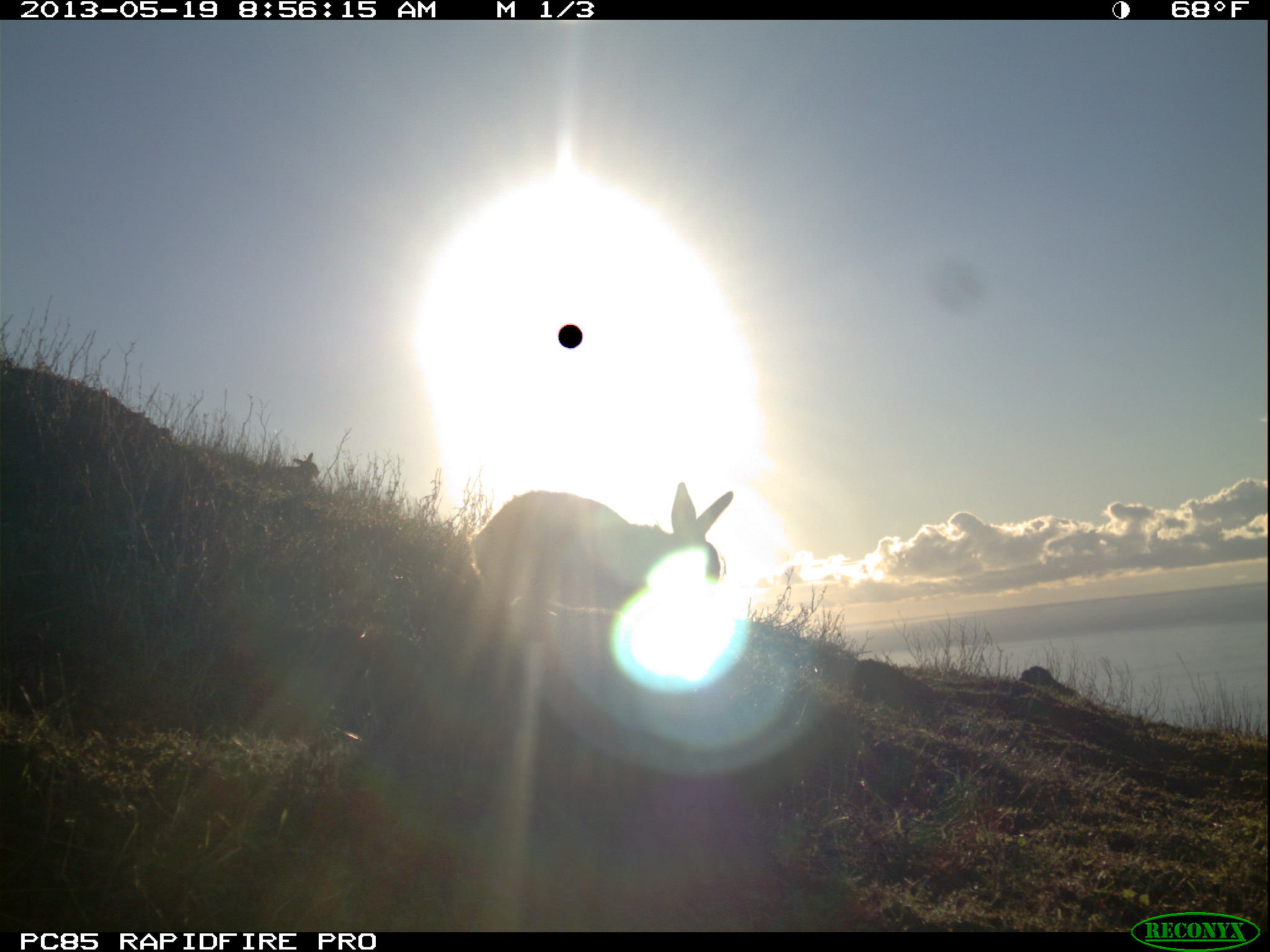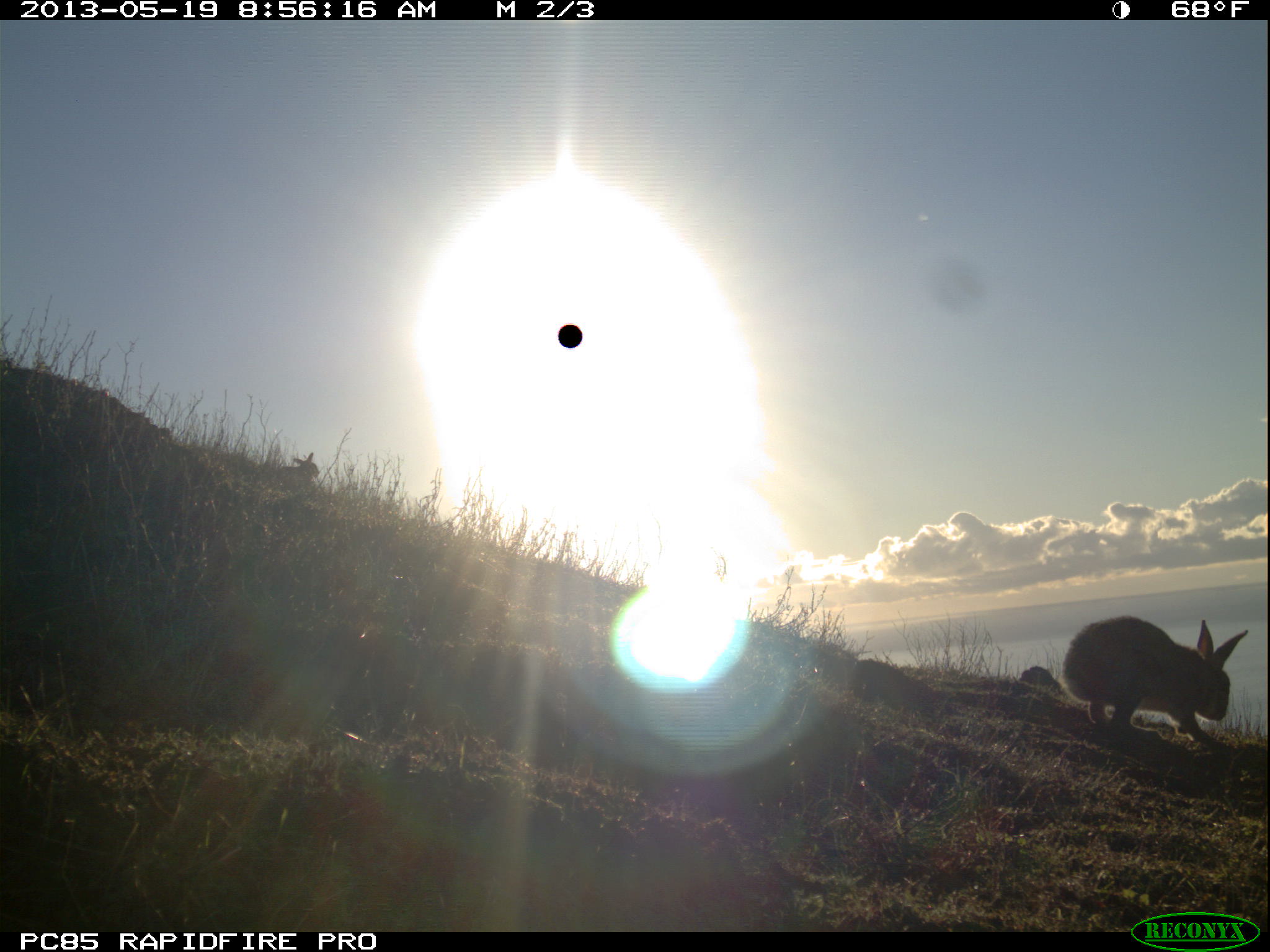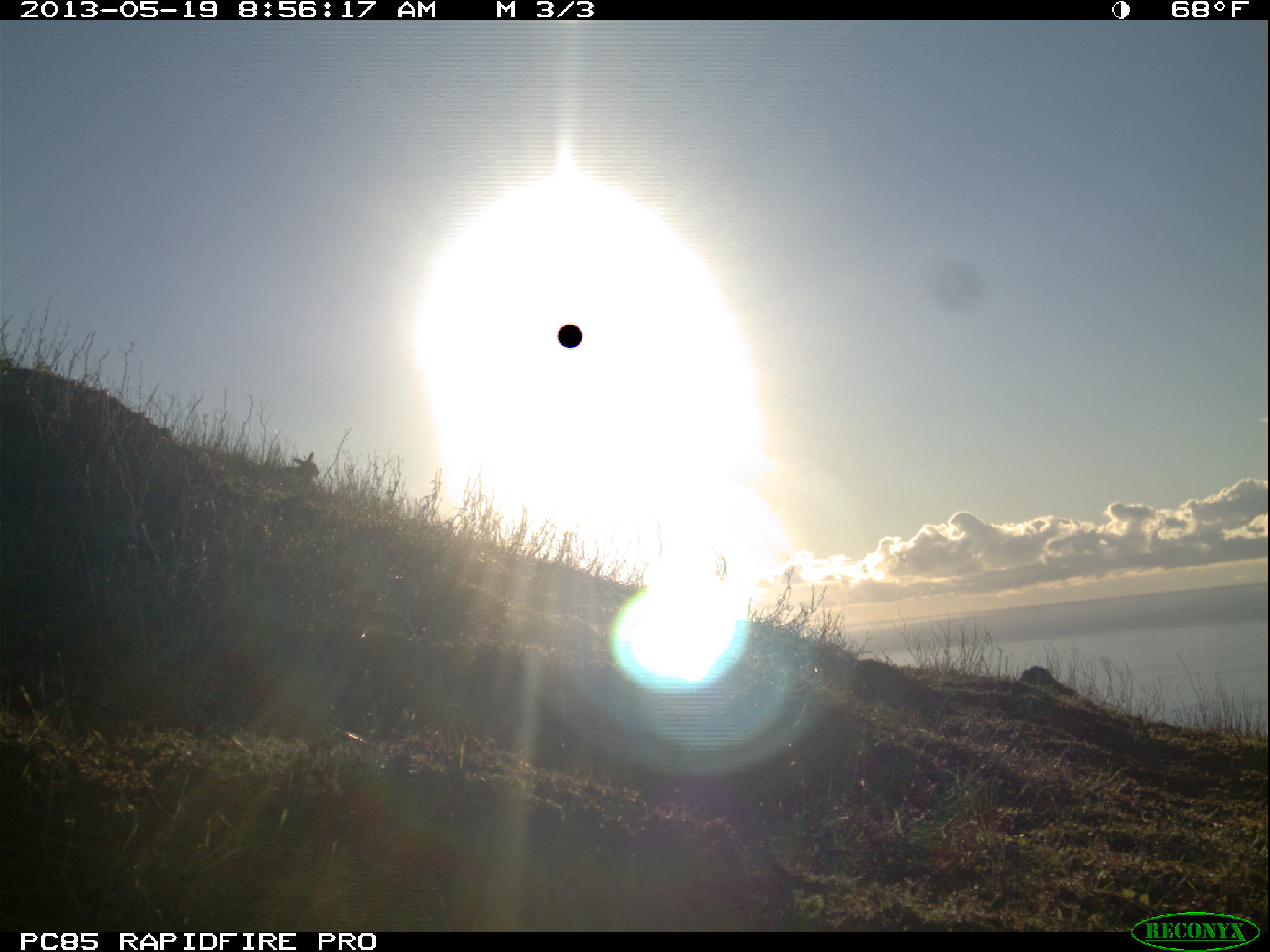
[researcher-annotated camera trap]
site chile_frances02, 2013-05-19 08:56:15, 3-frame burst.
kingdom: Animalia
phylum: Chordata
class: Mammalia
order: Lagomorpha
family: Leporidae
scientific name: Leporidae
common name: rabbits and hares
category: rabbit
Rabbit (rabbits and hares) (Leporidae).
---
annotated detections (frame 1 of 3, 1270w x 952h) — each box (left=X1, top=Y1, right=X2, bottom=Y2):
rabbit: (left=451, top=481, right=733, bottom=690); (left=283, top=452, right=320, bottom=488)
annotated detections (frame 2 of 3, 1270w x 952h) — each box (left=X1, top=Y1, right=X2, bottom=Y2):
rabbit: (left=1058, top=615, right=1250, bottom=750); (left=278, top=451, right=320, bottom=488)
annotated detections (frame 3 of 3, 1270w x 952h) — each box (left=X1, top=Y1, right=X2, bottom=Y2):
rabbit: (left=282, top=452, right=319, bottom=488)